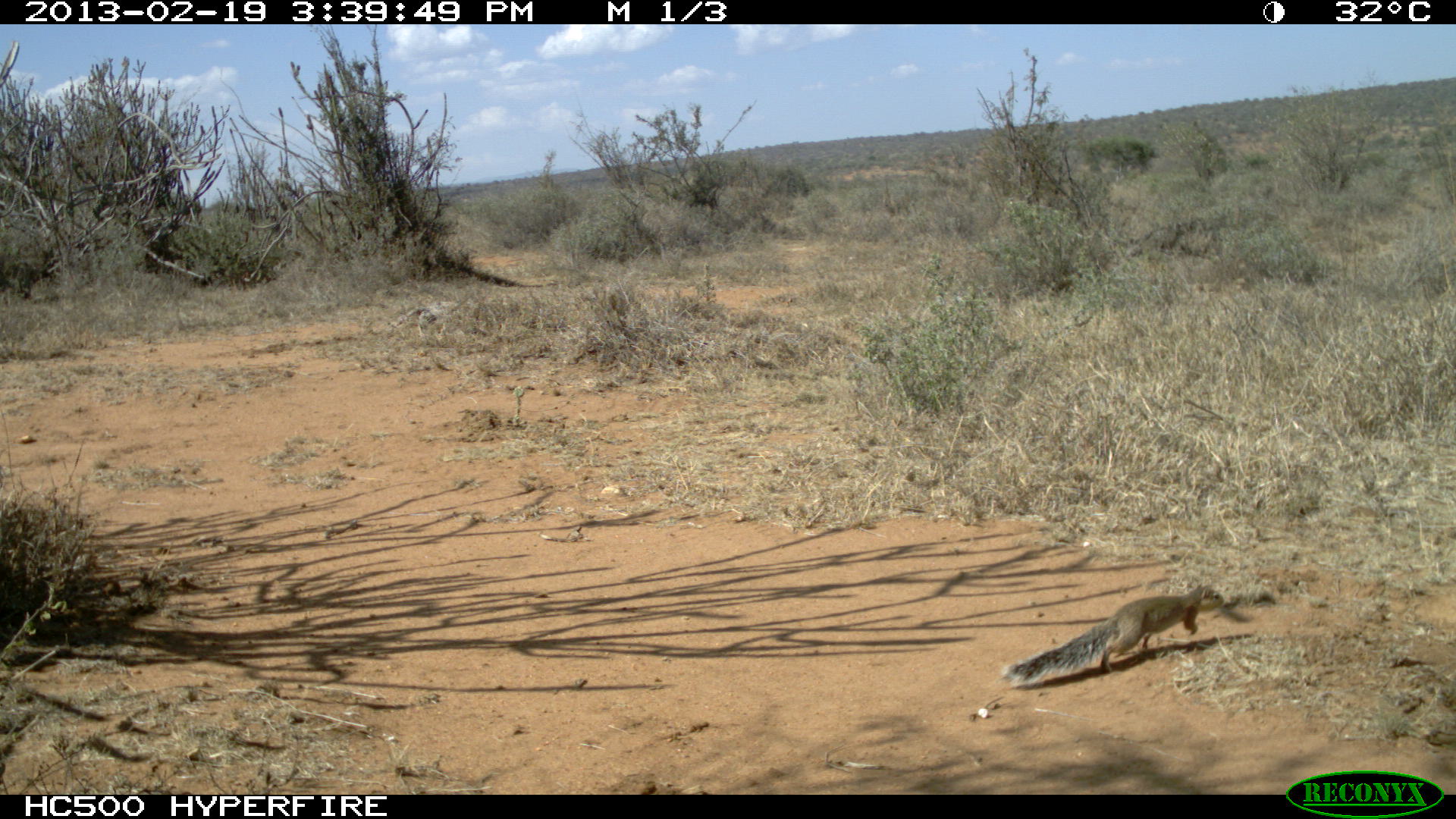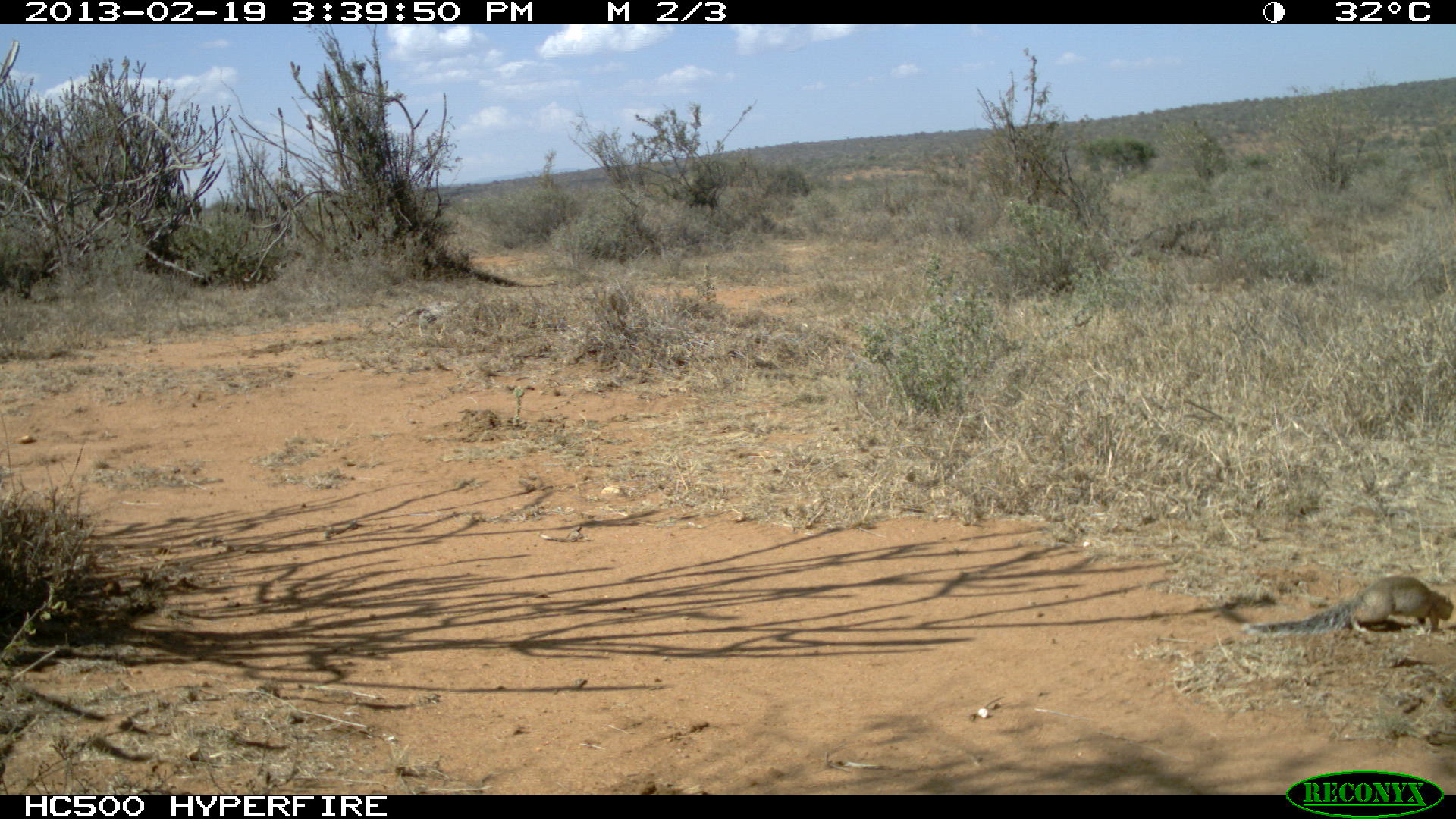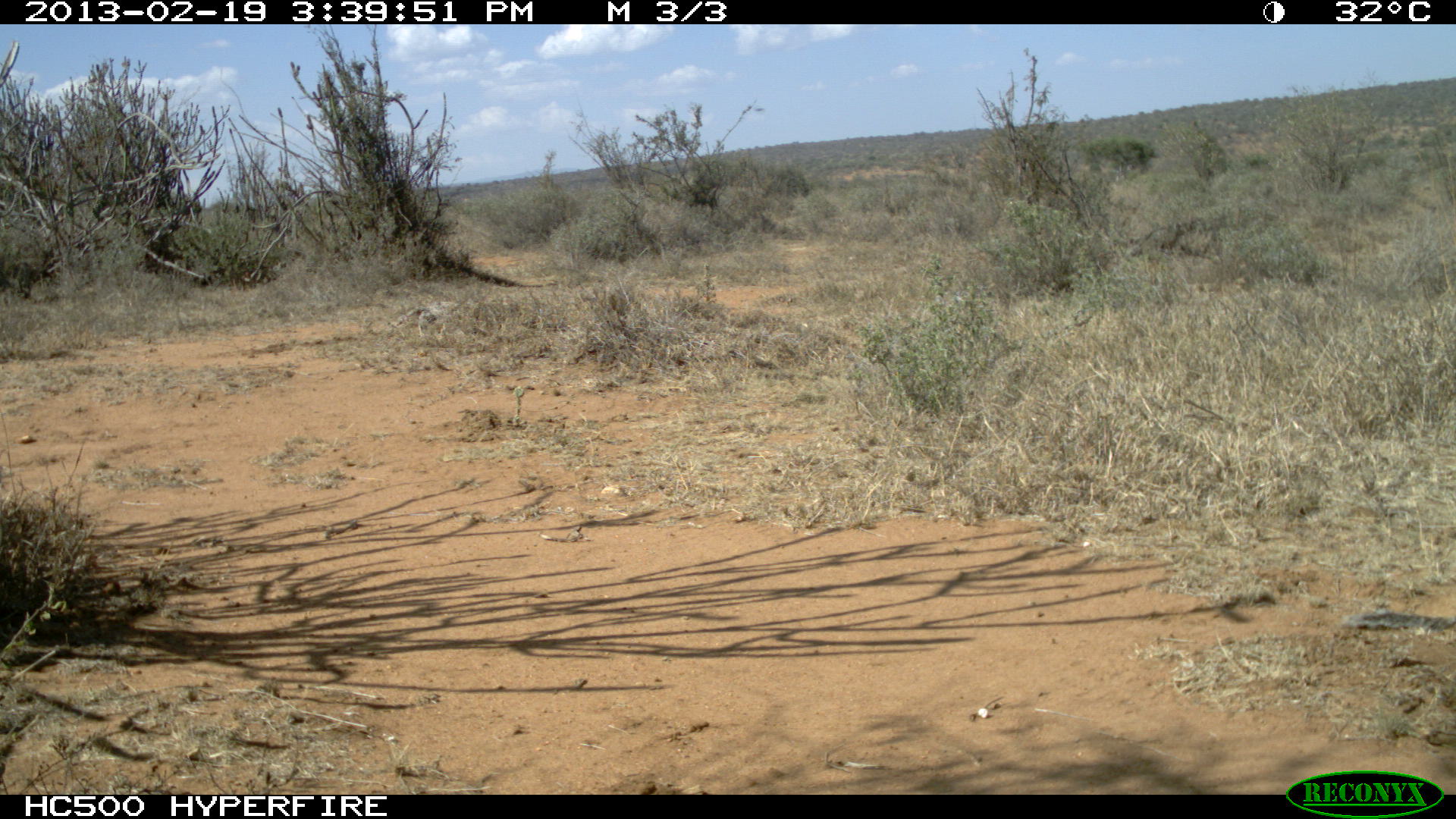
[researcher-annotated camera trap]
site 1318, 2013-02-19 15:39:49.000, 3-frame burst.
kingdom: Animalia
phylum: Chordata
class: Mammalia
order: Rodentia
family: Sciuridae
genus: Xerus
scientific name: Xerus rutilus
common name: unstriped ground squirrel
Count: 1.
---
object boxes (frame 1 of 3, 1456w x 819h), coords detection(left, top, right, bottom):
xerus rutilus: detection(1001, 583, 1224, 689)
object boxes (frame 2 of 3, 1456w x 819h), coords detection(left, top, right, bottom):
xerus rutilus: detection(1240, 573, 1452, 642)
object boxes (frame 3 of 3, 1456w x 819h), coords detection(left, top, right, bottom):
xerus rutilus: detection(1343, 610, 1456, 637)